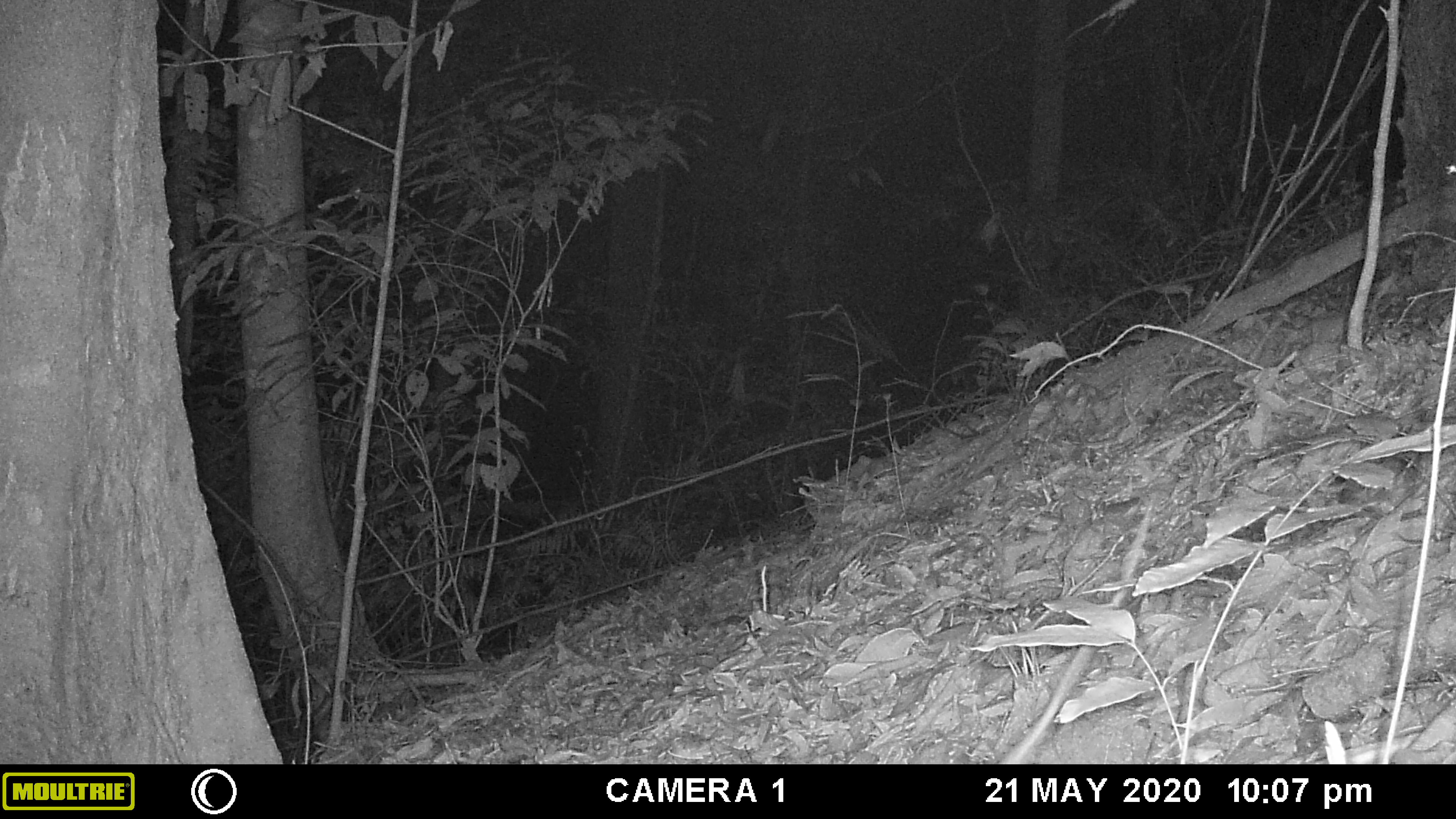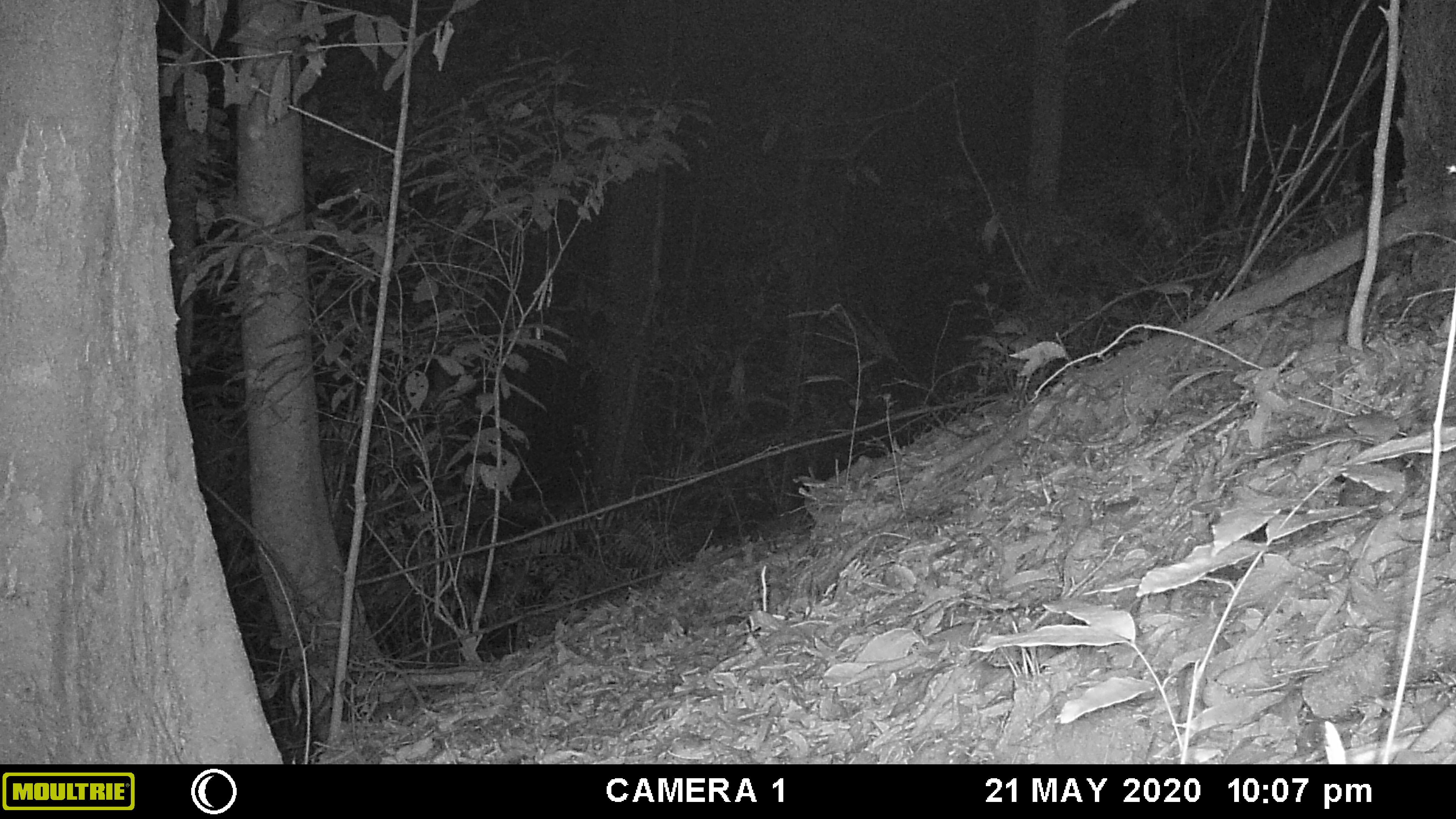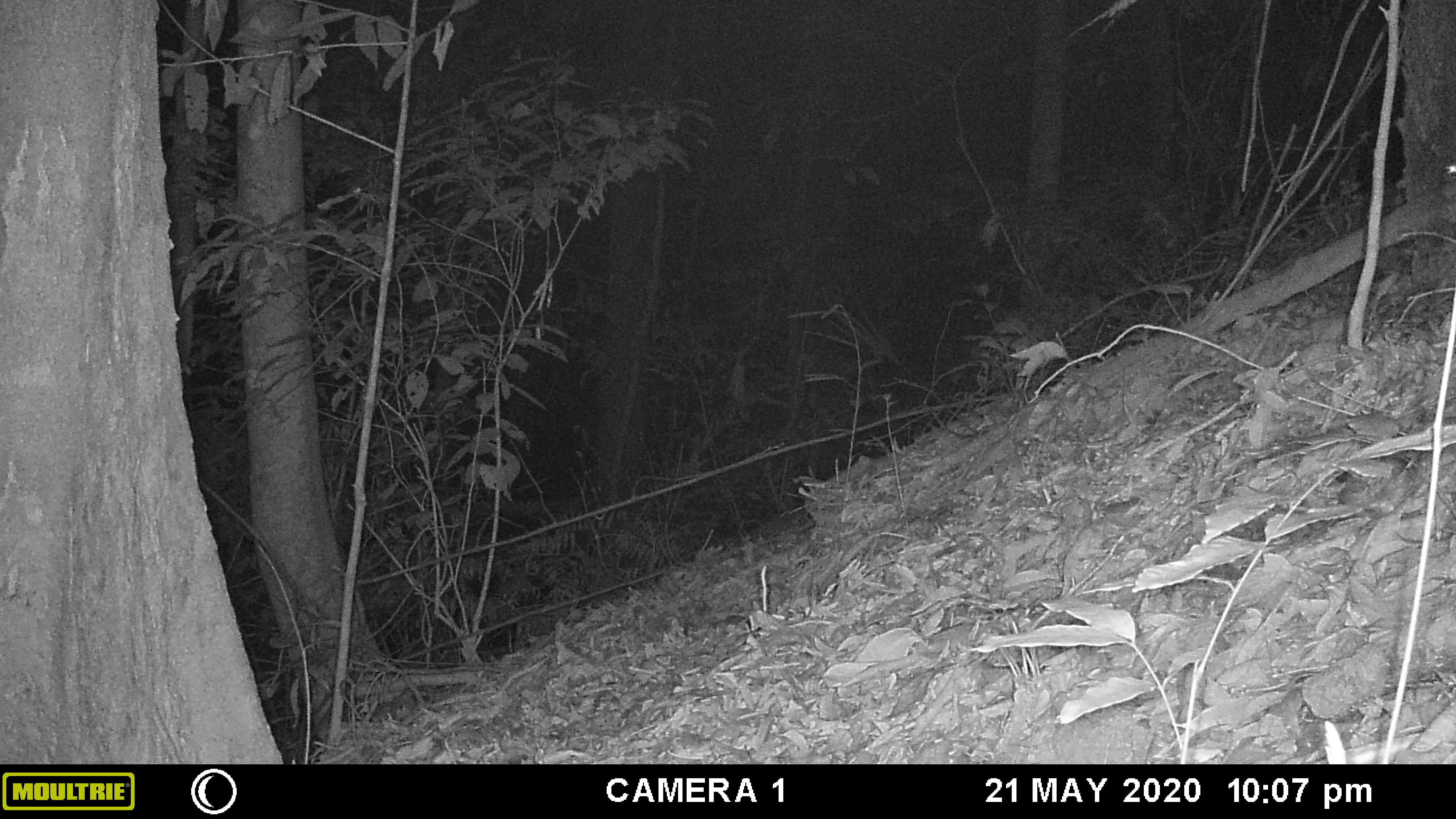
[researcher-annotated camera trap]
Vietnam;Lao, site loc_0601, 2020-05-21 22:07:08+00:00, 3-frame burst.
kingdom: Animalia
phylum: Chordata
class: Mammalia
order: Rodentia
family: Muridae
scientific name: Muridae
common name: old-world mice and rats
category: unidentified murid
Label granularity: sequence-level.